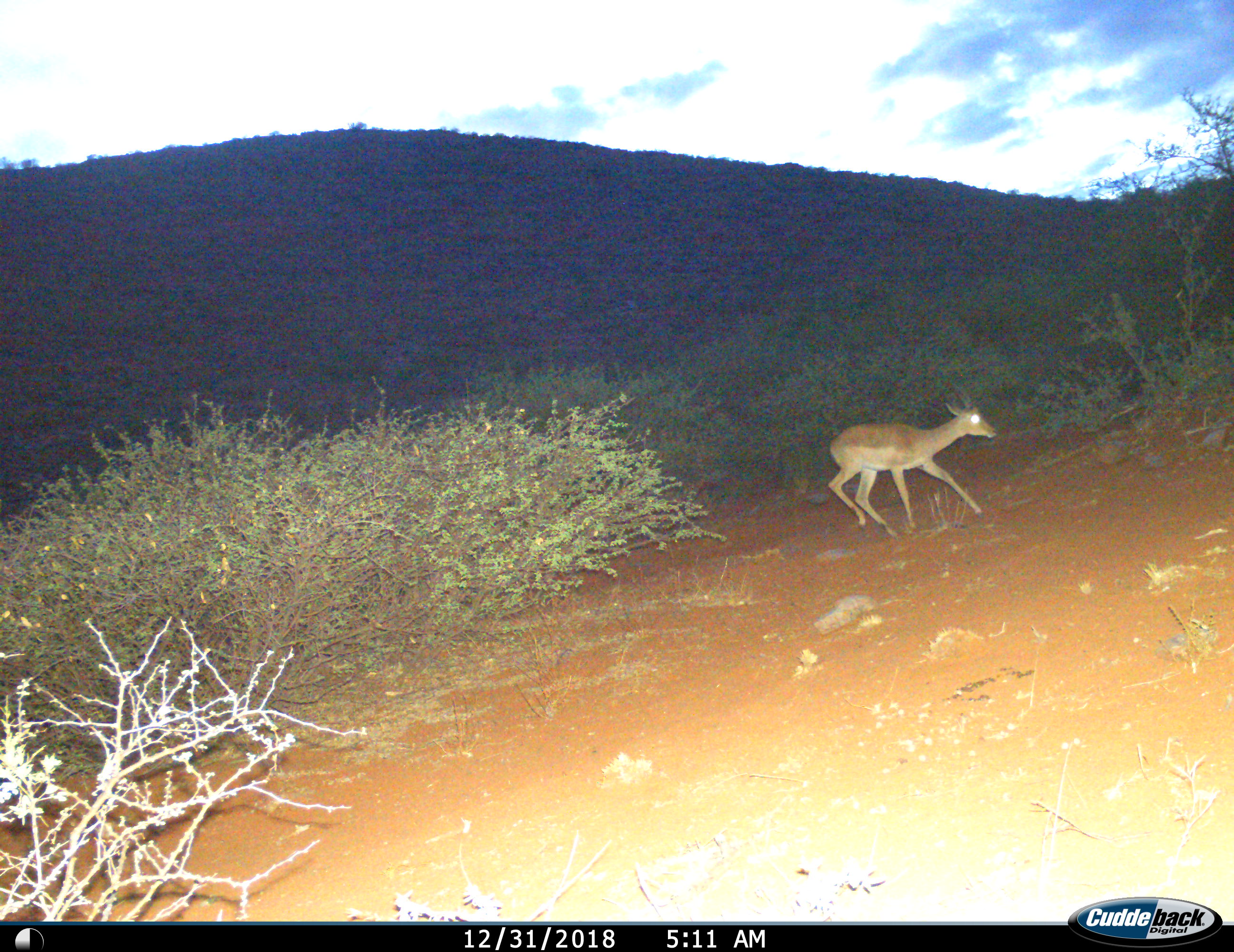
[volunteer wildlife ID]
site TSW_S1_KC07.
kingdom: Animalia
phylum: Chordata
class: Mammalia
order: Artiodactyla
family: Bovidae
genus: Aepyceros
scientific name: Aepyceros melampus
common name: impala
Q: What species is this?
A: Impala (Aepyceros melampus).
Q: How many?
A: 1.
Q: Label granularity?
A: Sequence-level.